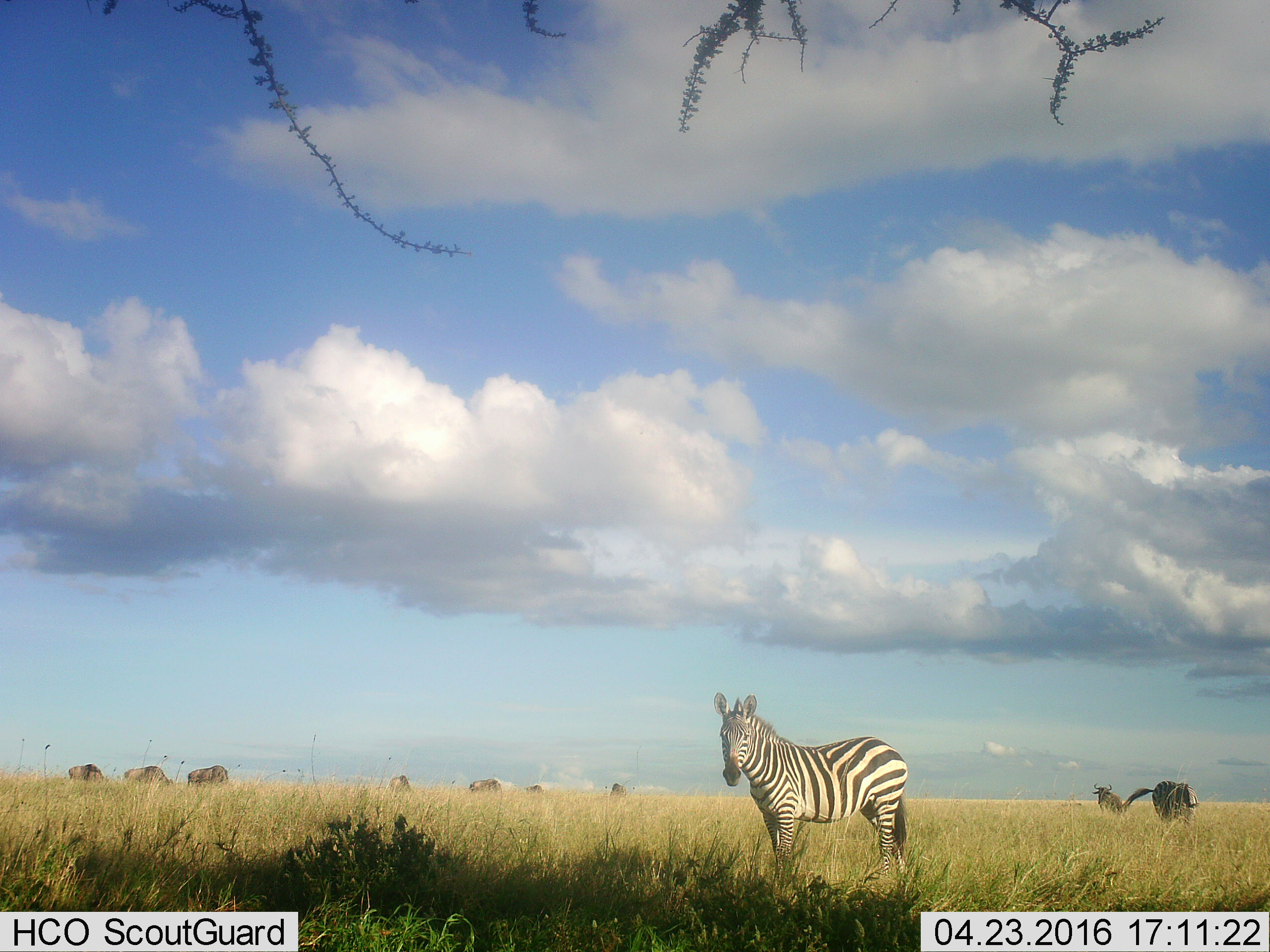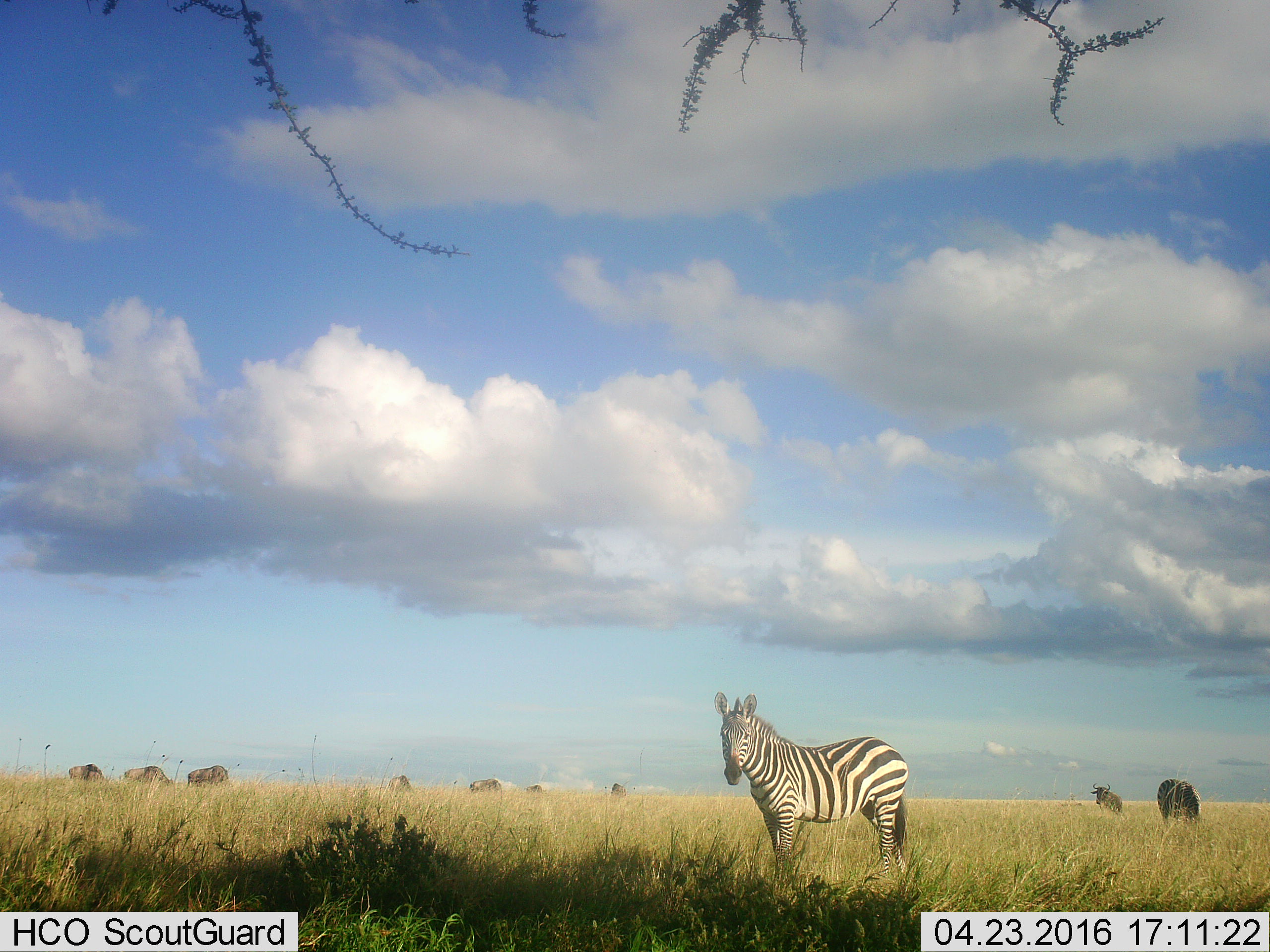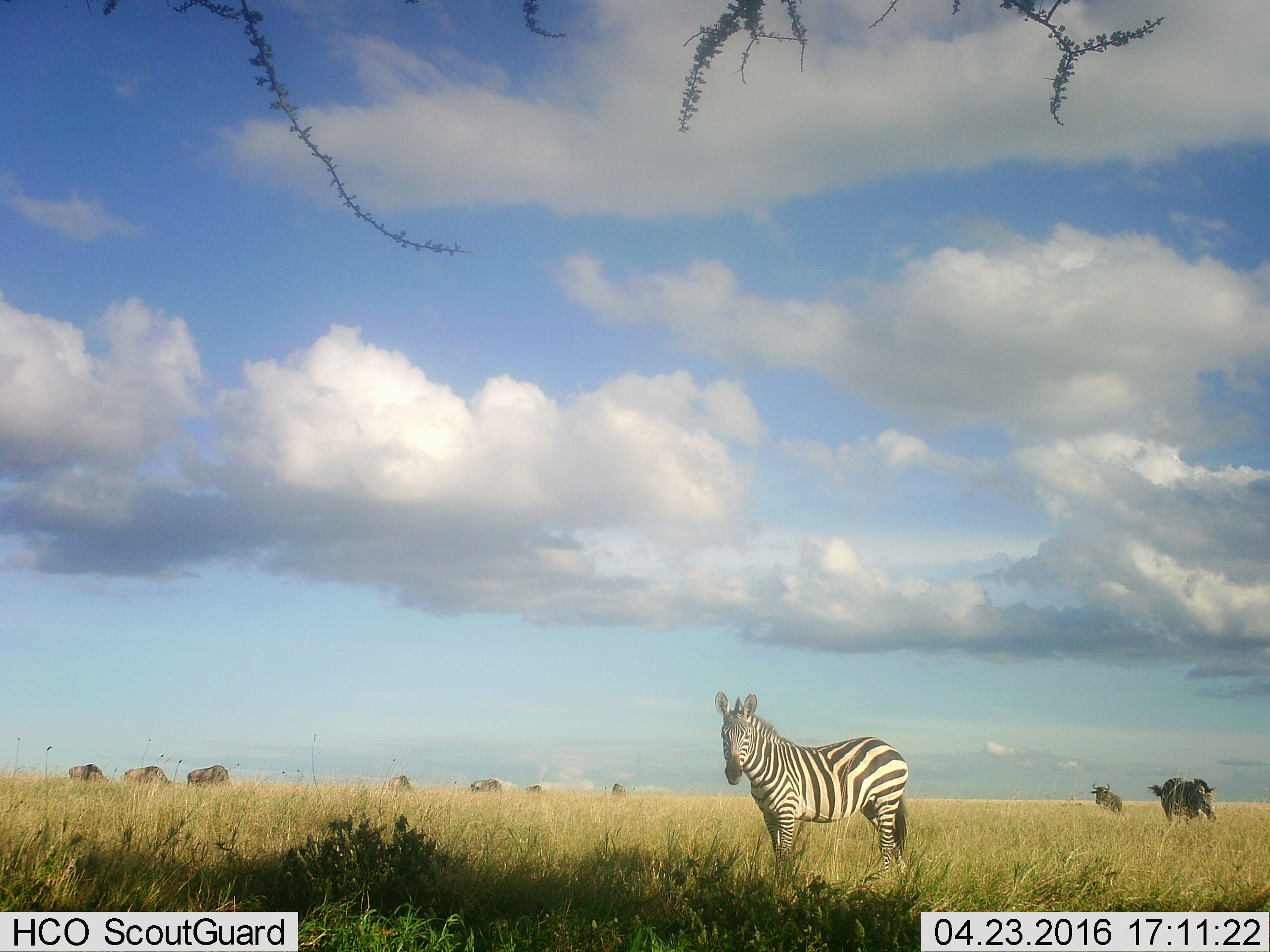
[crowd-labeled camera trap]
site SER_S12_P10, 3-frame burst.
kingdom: Animalia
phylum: Chordata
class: Mammalia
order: Artiodactyla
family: Bovidae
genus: Connochaetes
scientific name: Connochaetes taurinus taurinus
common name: blue wildebeest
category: wildebeestblue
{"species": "wildebeestblue (blue wildebeest) (Connochaetes taurinus taurinus)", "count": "8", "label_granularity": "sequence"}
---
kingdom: Animalia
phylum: Chordata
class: Mammalia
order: Perissodactyla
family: Equidae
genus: Equus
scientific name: Equus quagga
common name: plains zebra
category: zebraplains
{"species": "zebraplains (plains zebra) (Equus quagga)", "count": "2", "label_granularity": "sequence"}